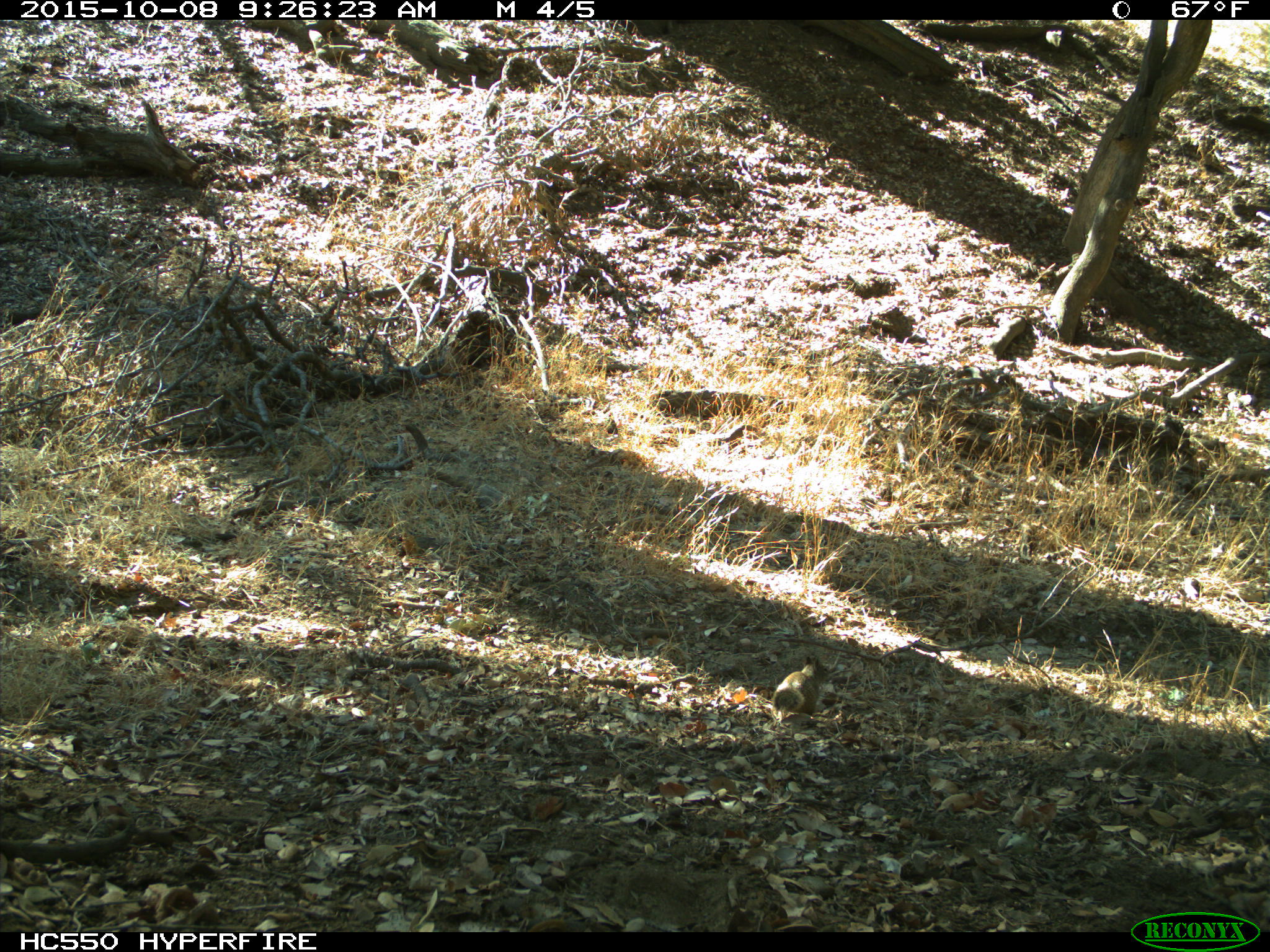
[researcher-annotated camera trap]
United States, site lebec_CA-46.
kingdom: Animalia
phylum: Chordata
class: Mammalia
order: Rodentia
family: Sciuridae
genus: Otospermophilus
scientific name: Otospermophilus beecheyi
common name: california ground squirrel